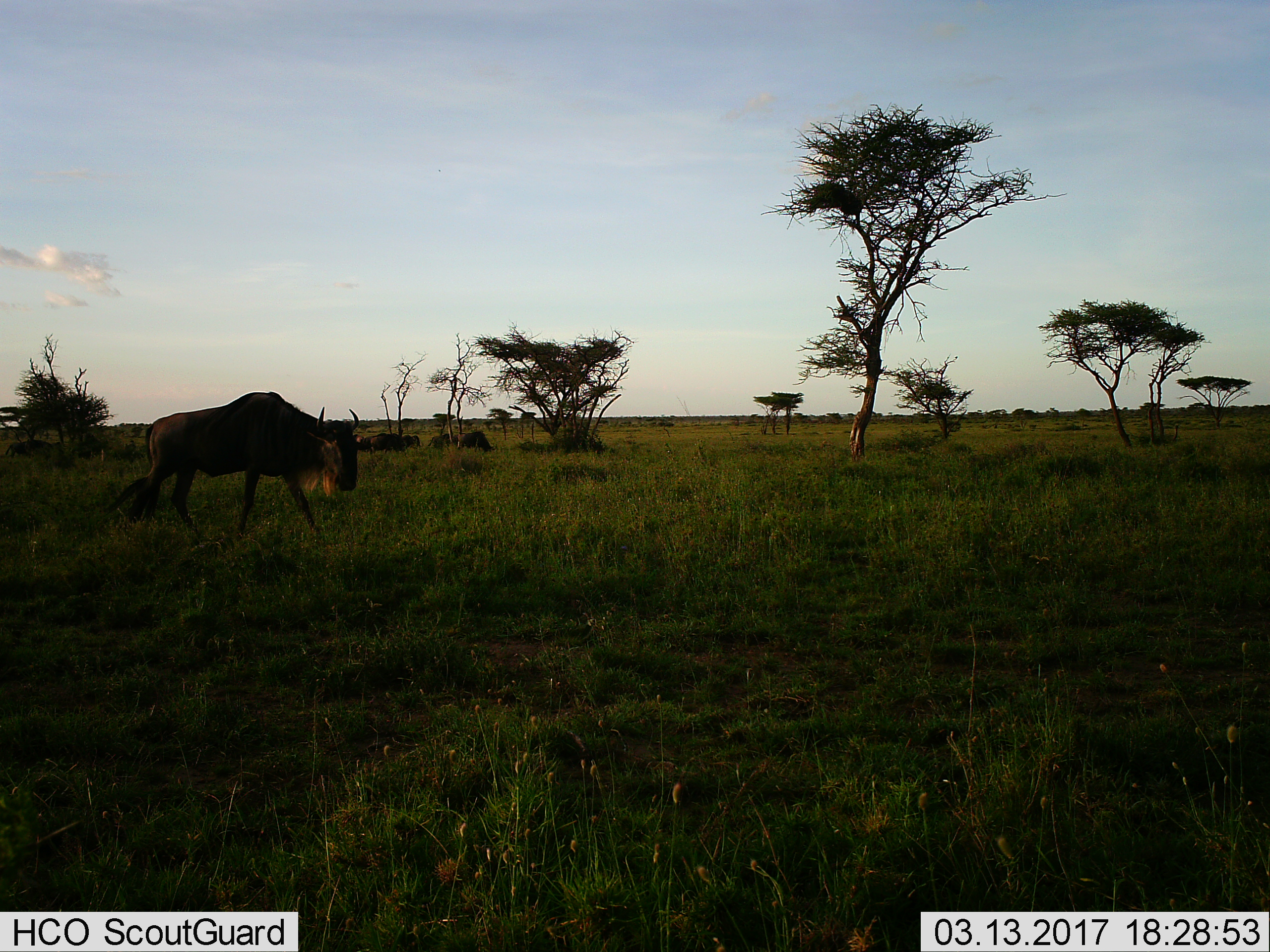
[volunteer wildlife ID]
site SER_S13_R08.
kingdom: Animalia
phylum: Chordata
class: Mammalia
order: Artiodactyla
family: Bovidae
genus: Connochaetes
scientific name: Connochaetes taurinus taurinus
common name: blue wildebeest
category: wildebeestblue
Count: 1.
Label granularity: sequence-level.